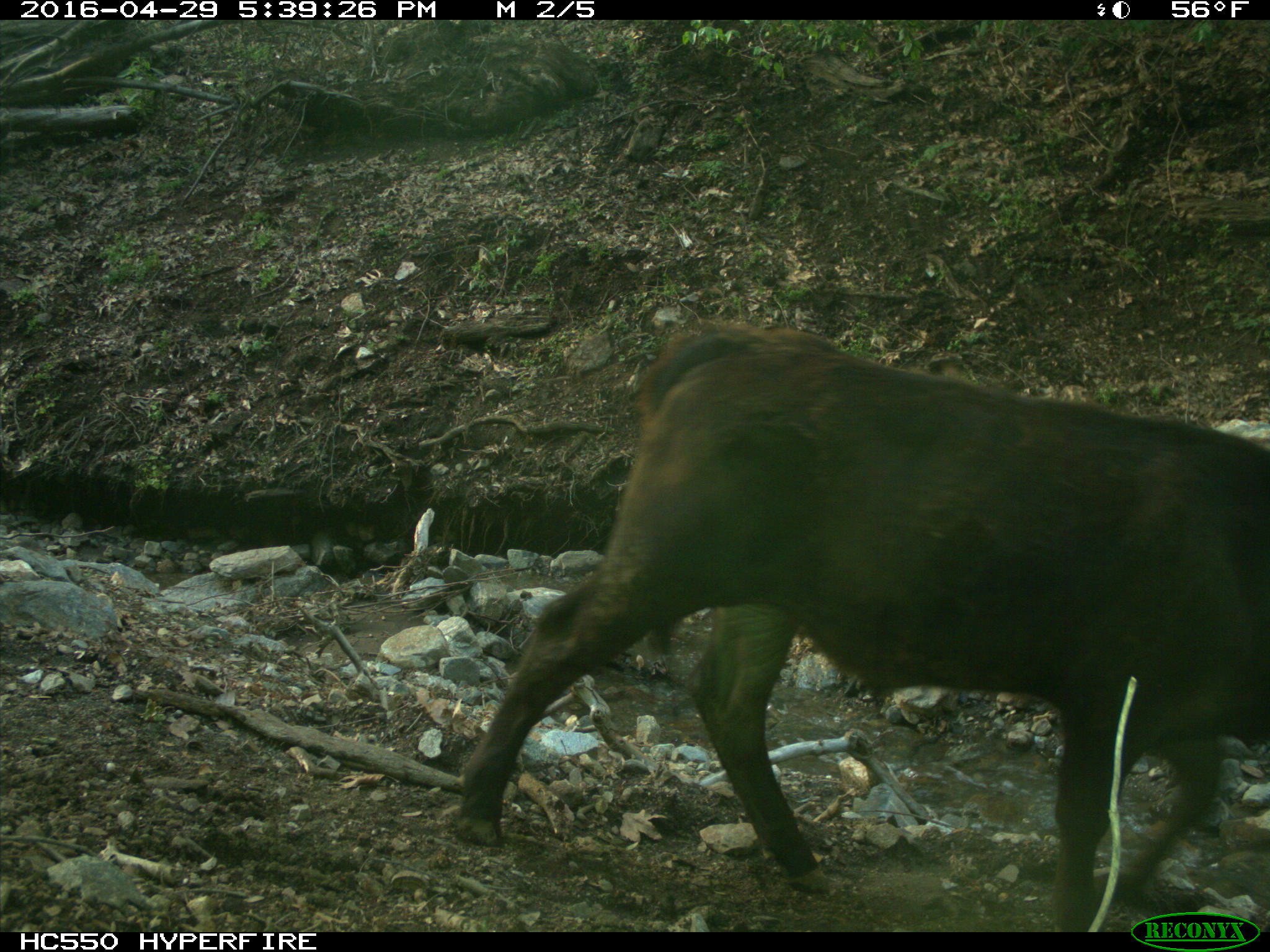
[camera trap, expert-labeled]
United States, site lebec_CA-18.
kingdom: Animalia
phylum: Chordata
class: Mammalia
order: Artiodactyla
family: Bovidae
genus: Bos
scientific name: Bos taurus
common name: domestic cow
Bos taurus (domestic cow).